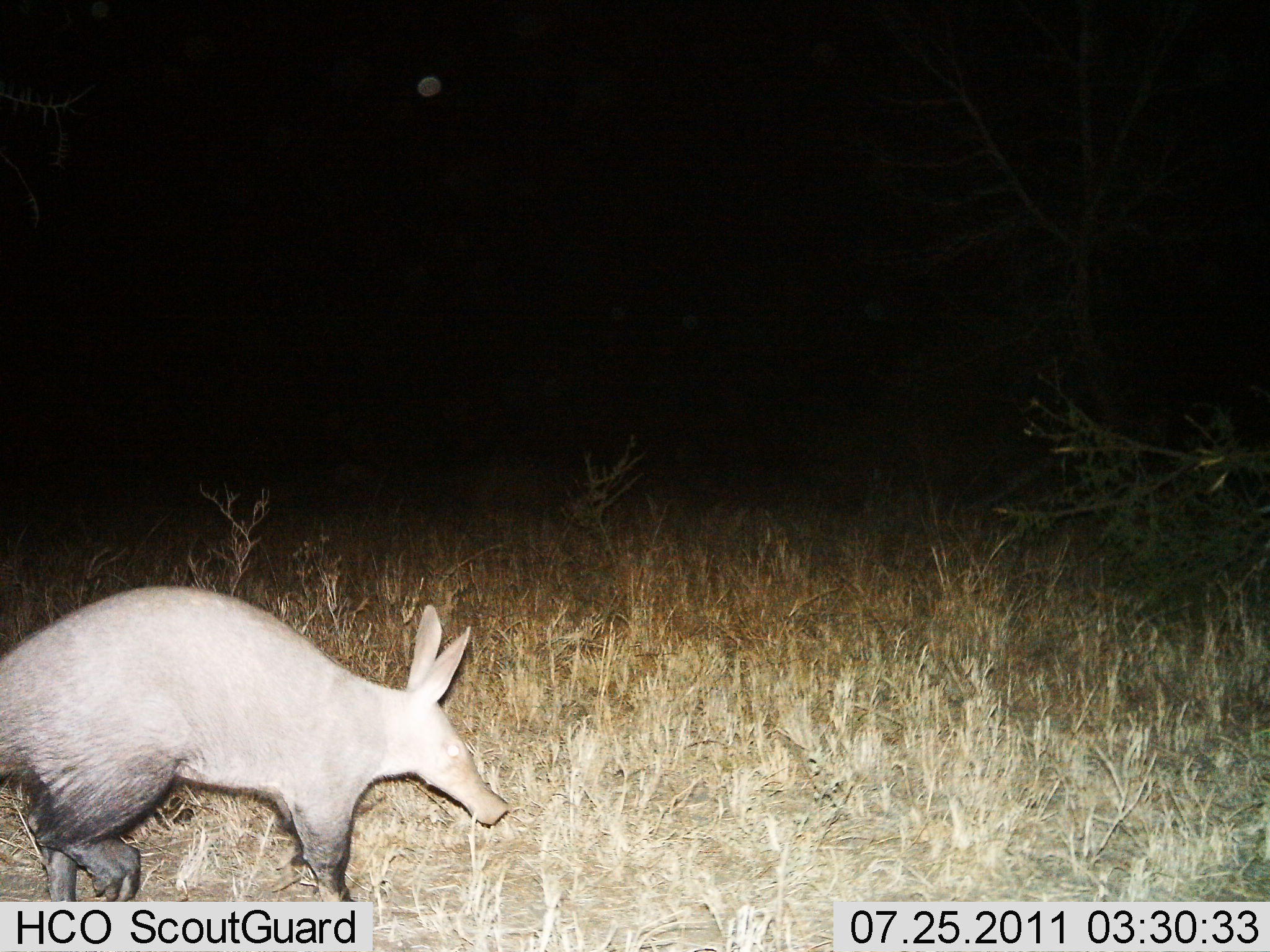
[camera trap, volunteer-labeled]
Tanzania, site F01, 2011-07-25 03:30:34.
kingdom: Animalia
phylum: Chordata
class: Mammalia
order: Tubulidentata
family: Orycteropodidae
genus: Orycteropus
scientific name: Orycteropus afer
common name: aardvark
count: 1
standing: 45%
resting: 0%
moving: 73%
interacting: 0%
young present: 0%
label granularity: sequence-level